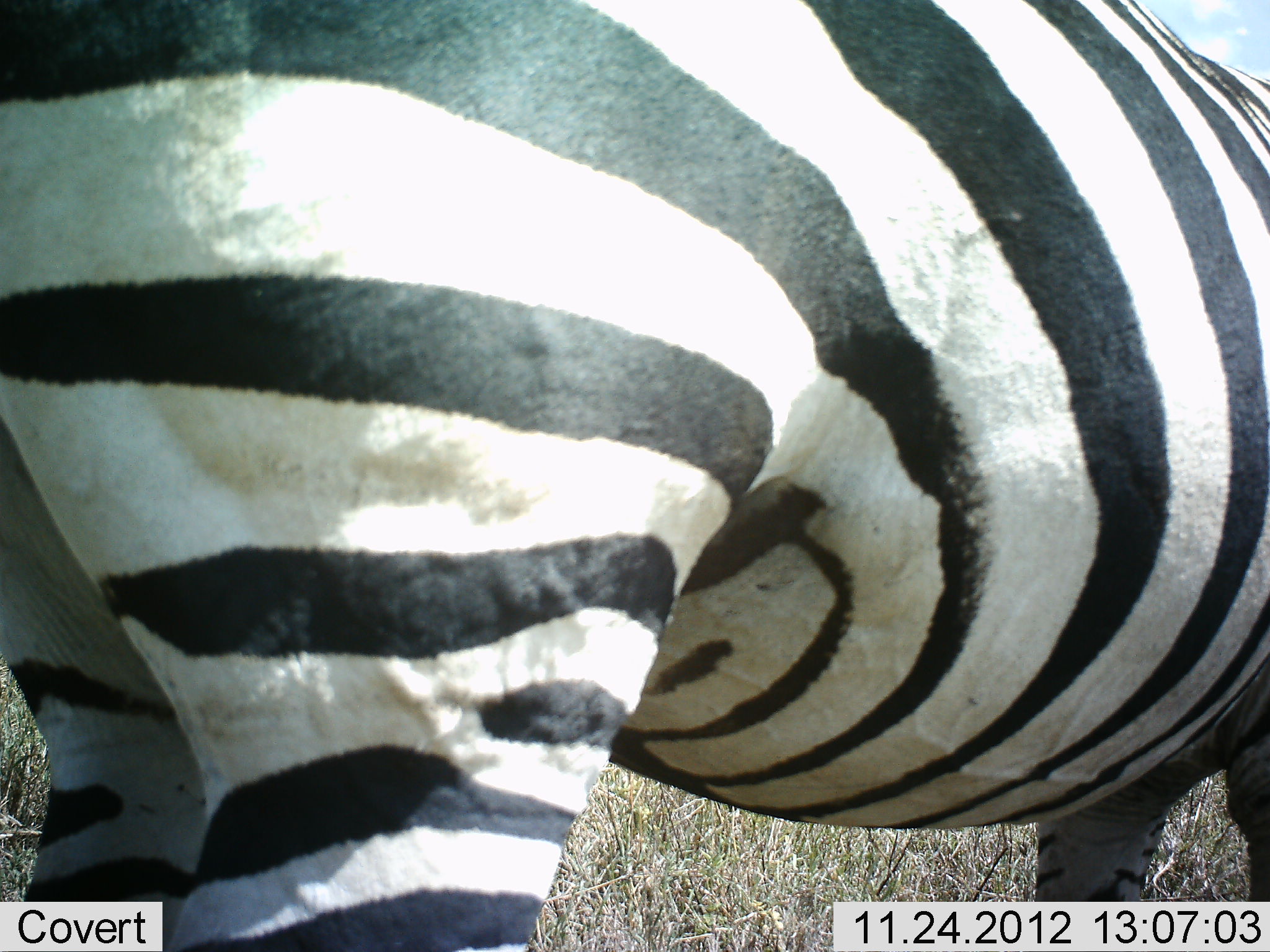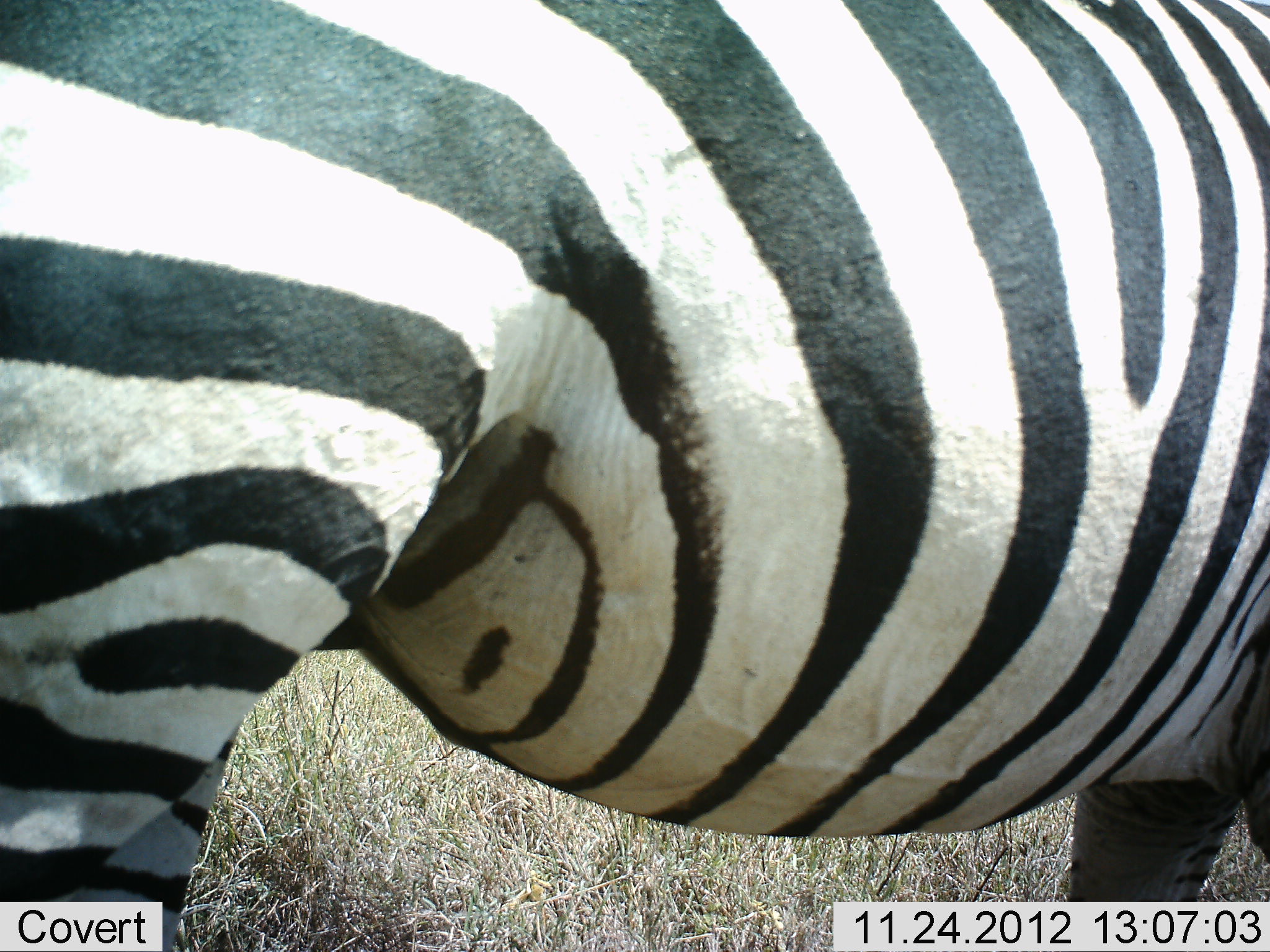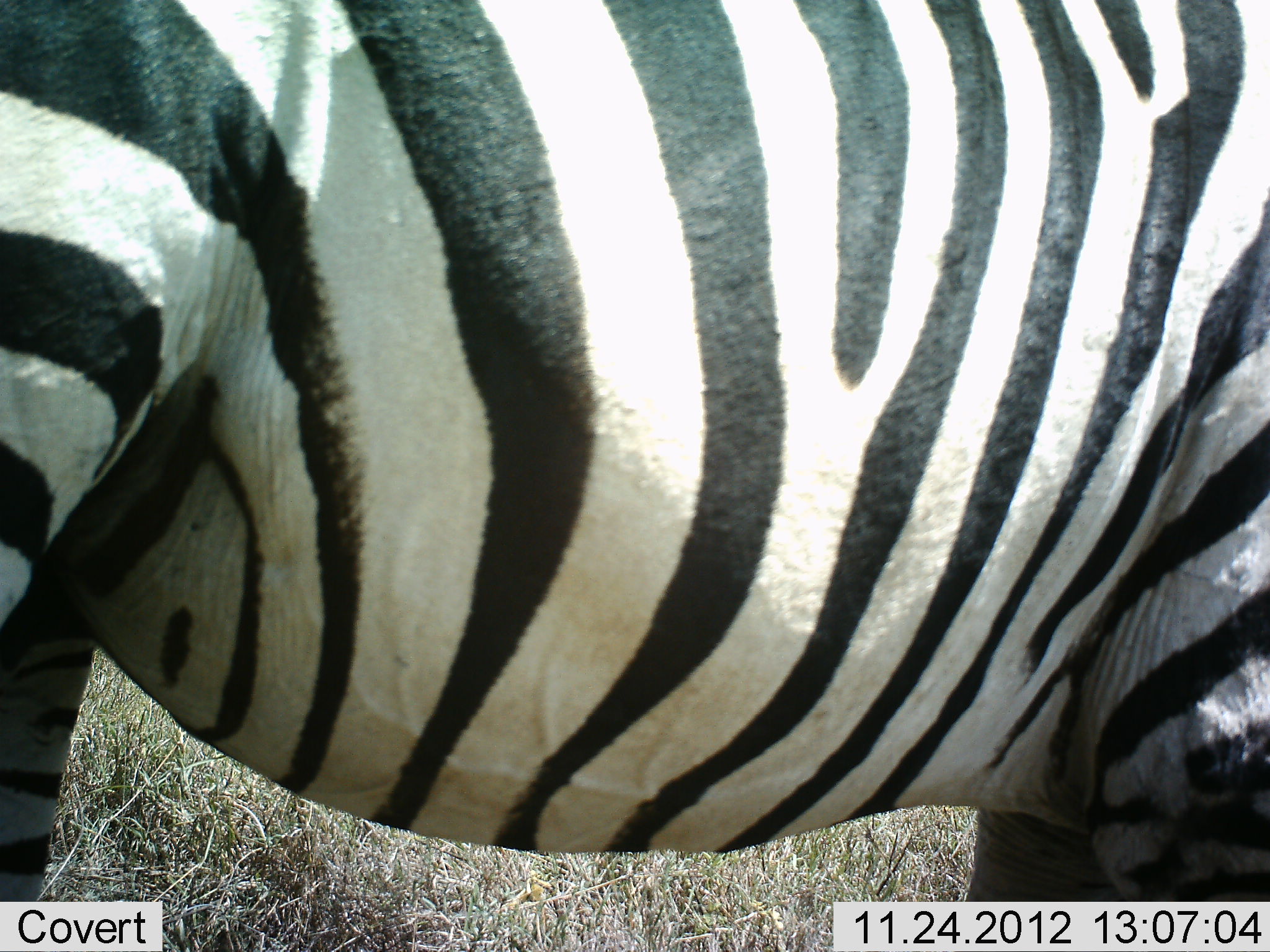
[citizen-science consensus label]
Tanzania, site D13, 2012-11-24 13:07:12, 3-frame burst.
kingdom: Animalia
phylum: Chordata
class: Mammalia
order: Perissodactyla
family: Equidae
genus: Equus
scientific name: Equus quagga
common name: plains zebra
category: zebra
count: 1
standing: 50%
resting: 0%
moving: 50%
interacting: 0%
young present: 0%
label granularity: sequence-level